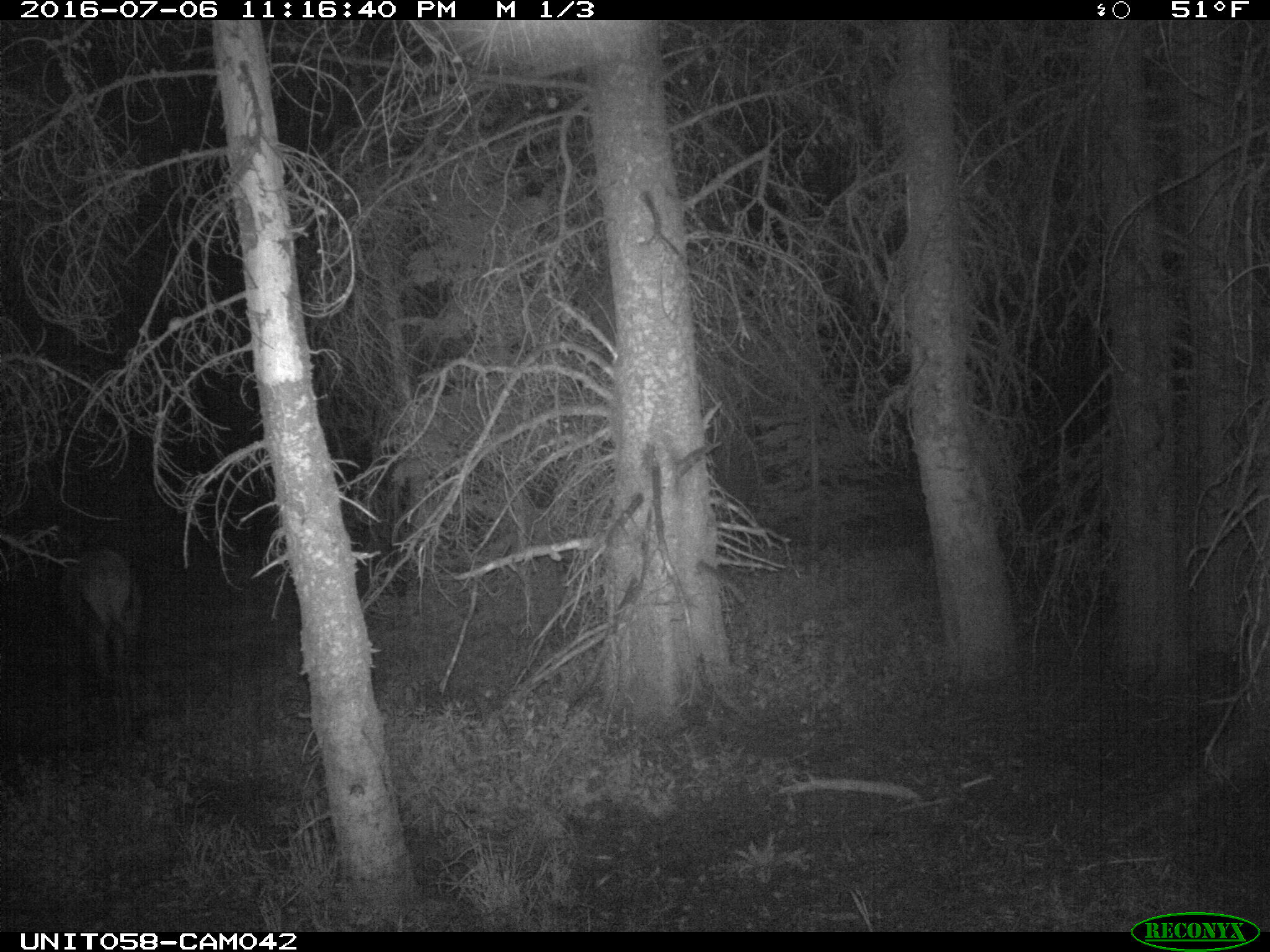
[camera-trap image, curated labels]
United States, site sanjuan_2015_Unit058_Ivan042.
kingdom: Animalia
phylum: Chordata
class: Mammalia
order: Artiodactyla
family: Cervidae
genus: Cervus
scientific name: Cervus elaphus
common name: red deer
Cervus elaphus (red deer).